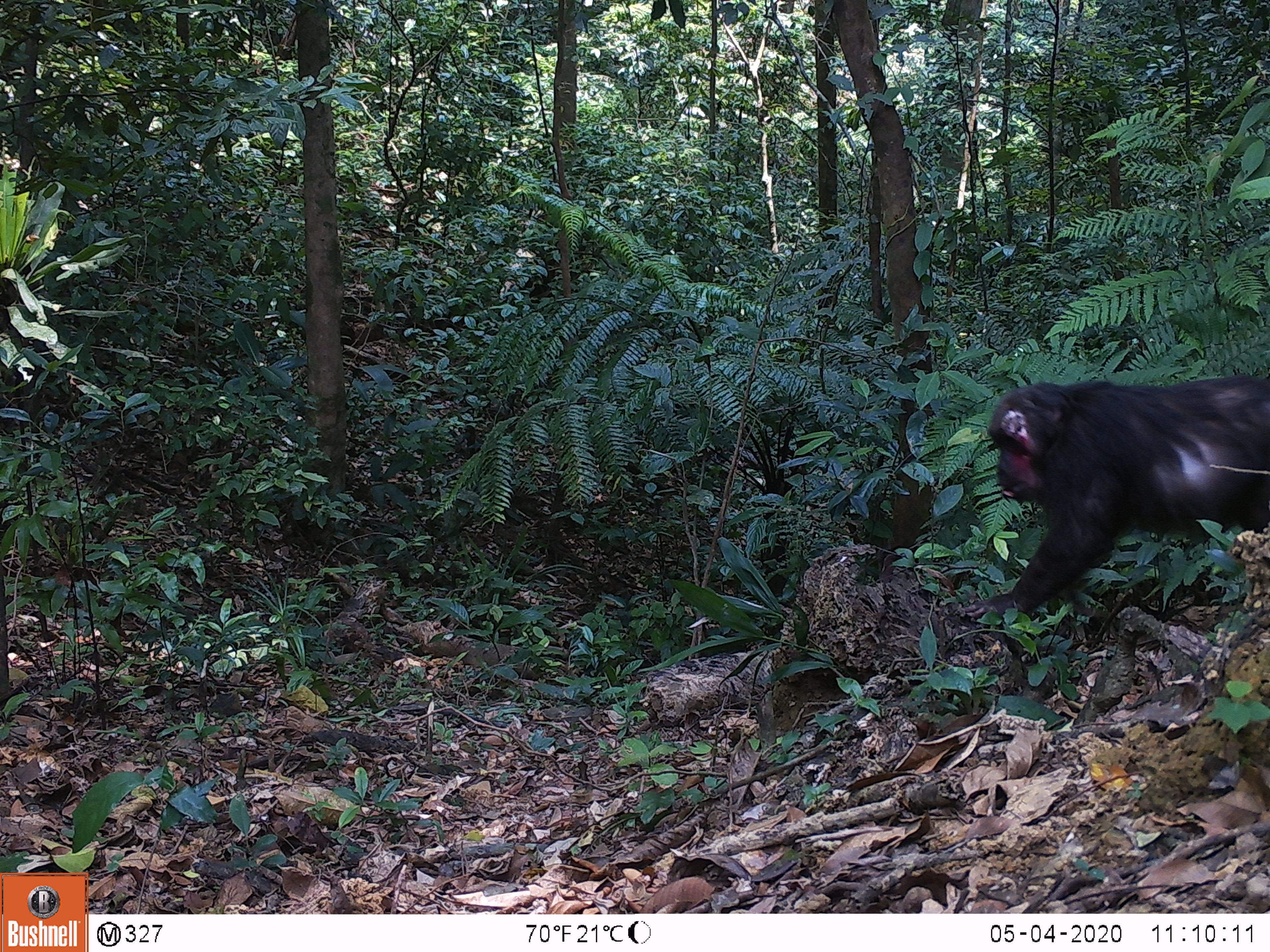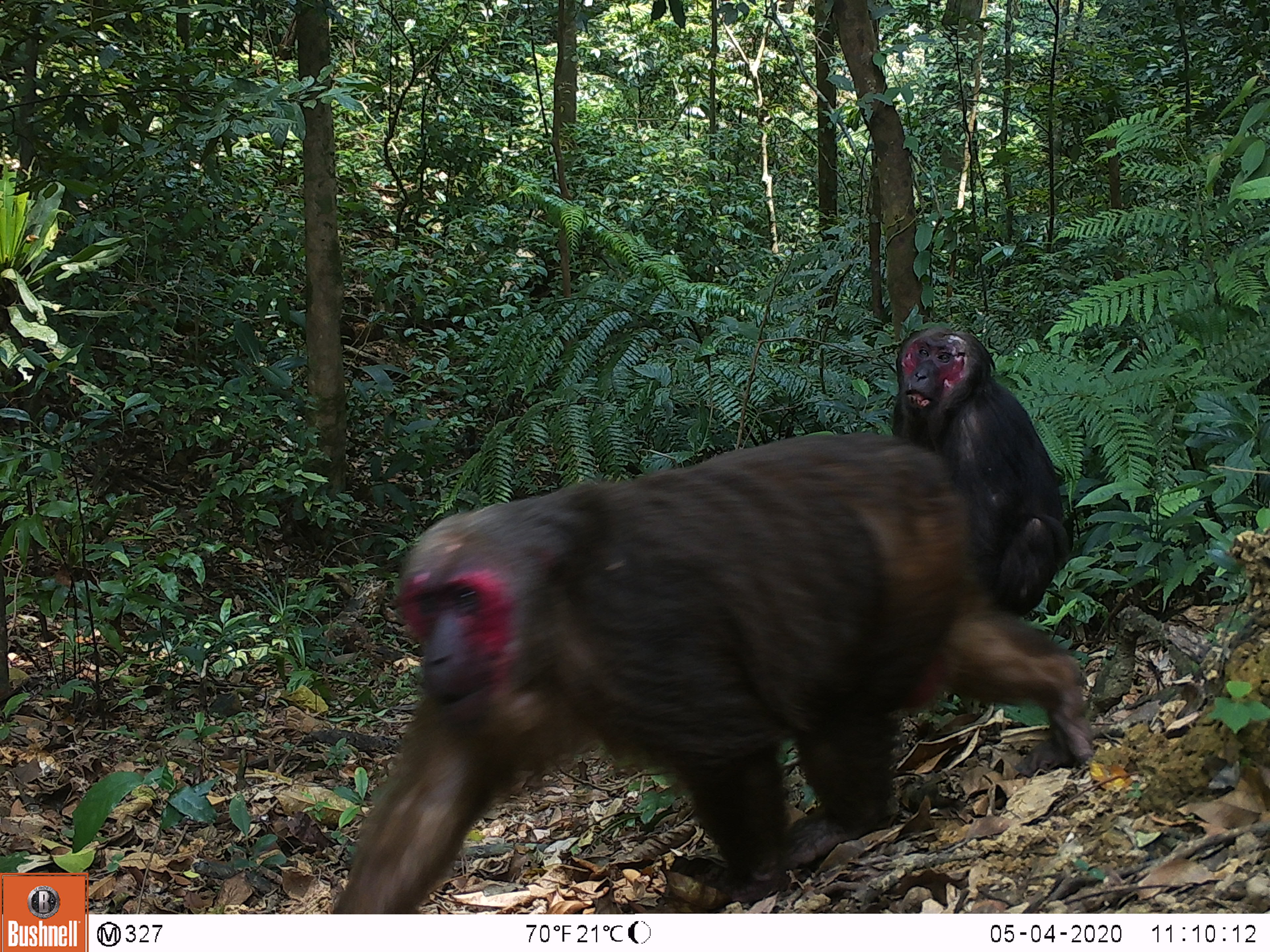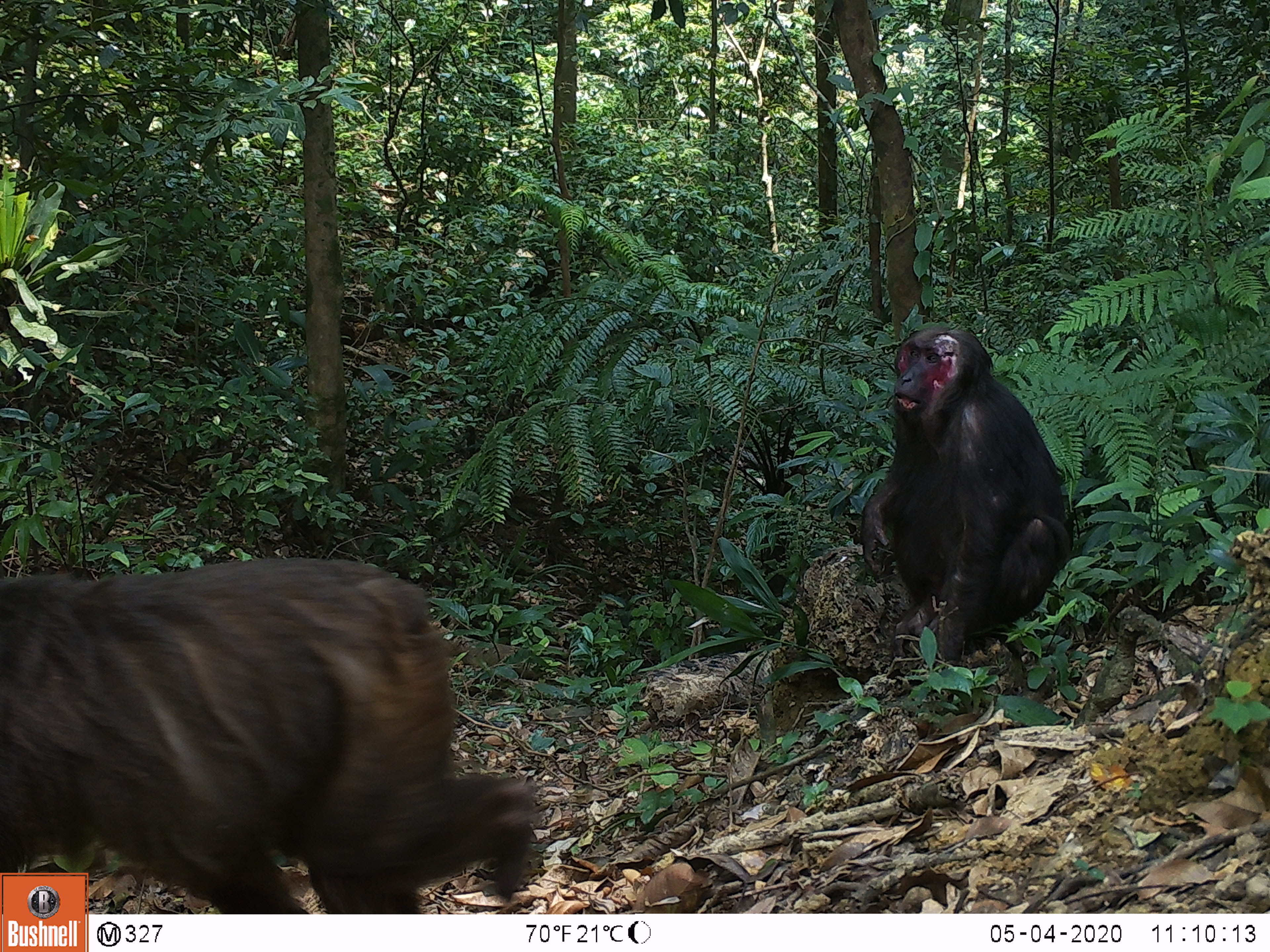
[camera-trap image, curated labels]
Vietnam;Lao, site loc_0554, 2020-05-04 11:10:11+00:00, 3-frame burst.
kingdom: Animalia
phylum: Chordata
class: Mammalia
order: Primates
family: Cercopithecidae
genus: Macaca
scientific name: Macaca arctoides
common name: stump-tailed macaque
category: stump tailed macaque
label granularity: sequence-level